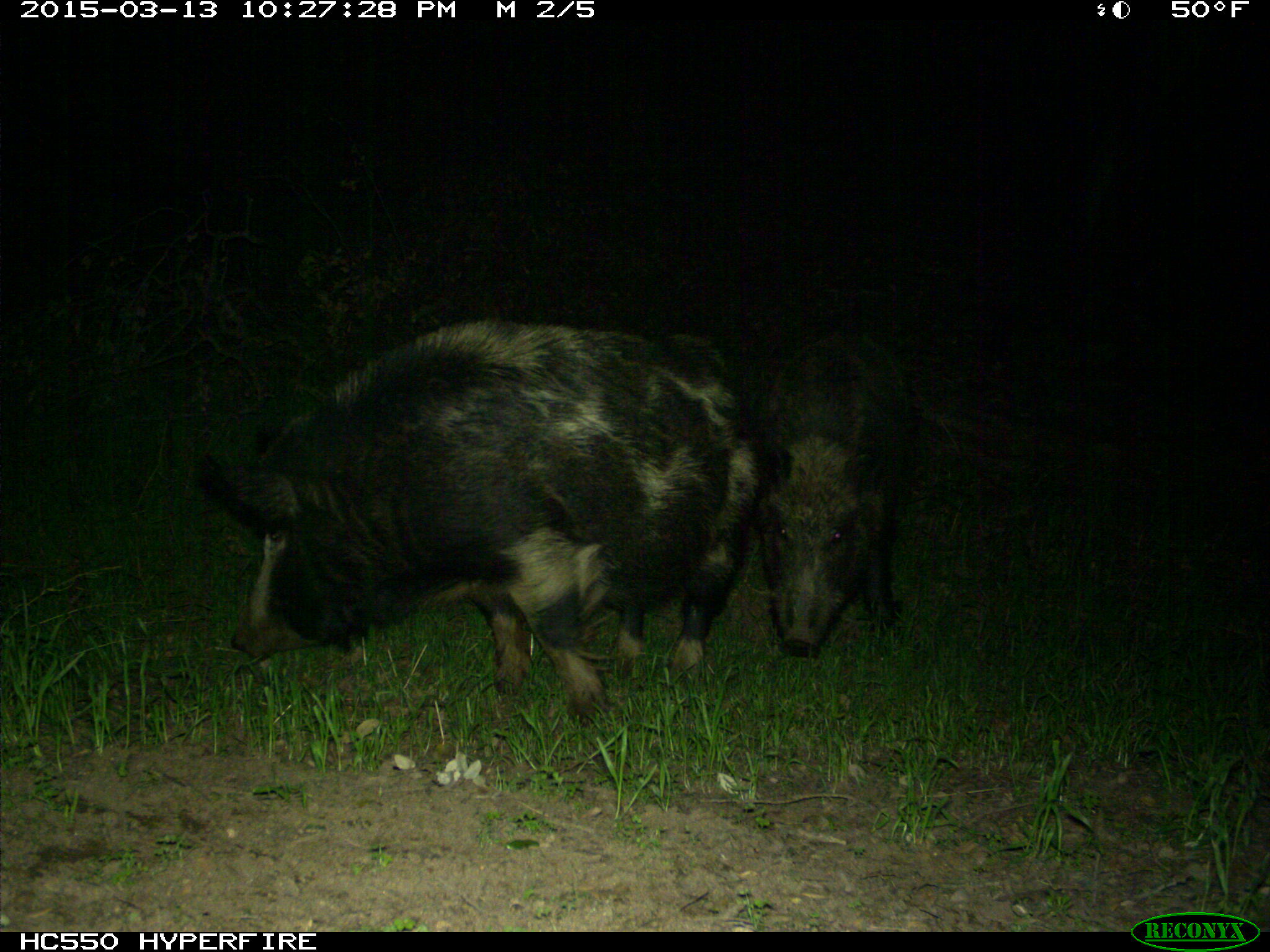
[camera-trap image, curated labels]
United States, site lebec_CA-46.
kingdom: Animalia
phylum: Chordata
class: Mammalia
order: Artiodactyla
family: Suidae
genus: Sus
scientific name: Sus scrofa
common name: wild boar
Sus scrofa (wild boar).